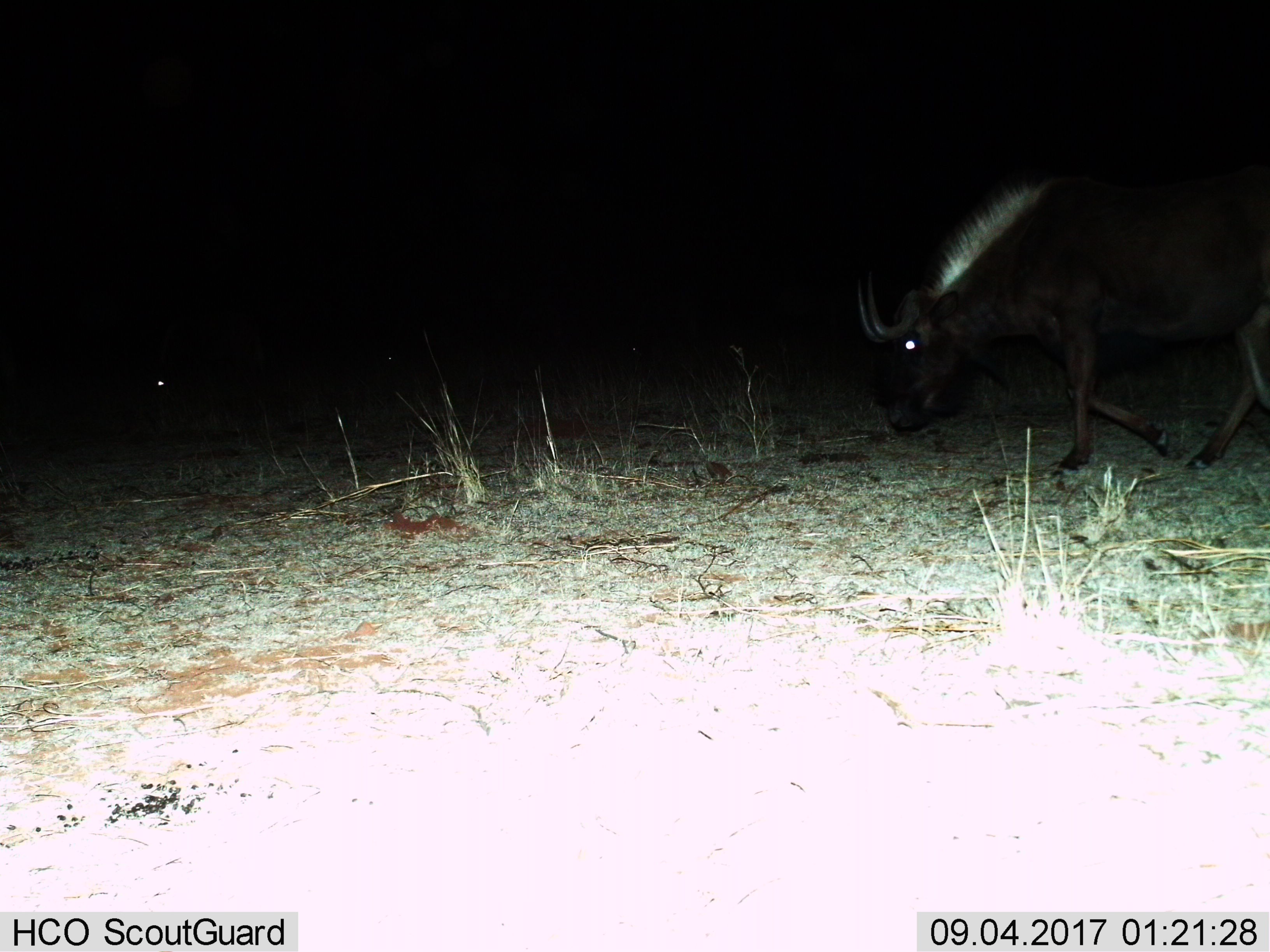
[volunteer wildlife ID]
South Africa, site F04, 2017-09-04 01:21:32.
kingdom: Animalia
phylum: Chordata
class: Mammalia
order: Artiodactyla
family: Bovidae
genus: Connochaetes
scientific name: Connochaetes gnou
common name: black wildebeest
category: wildebeestblack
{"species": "wildebeestblack (black wildebeest) (Connochaetes gnou)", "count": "1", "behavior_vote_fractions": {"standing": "0%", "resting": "0%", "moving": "83%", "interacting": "0%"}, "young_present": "0%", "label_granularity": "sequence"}